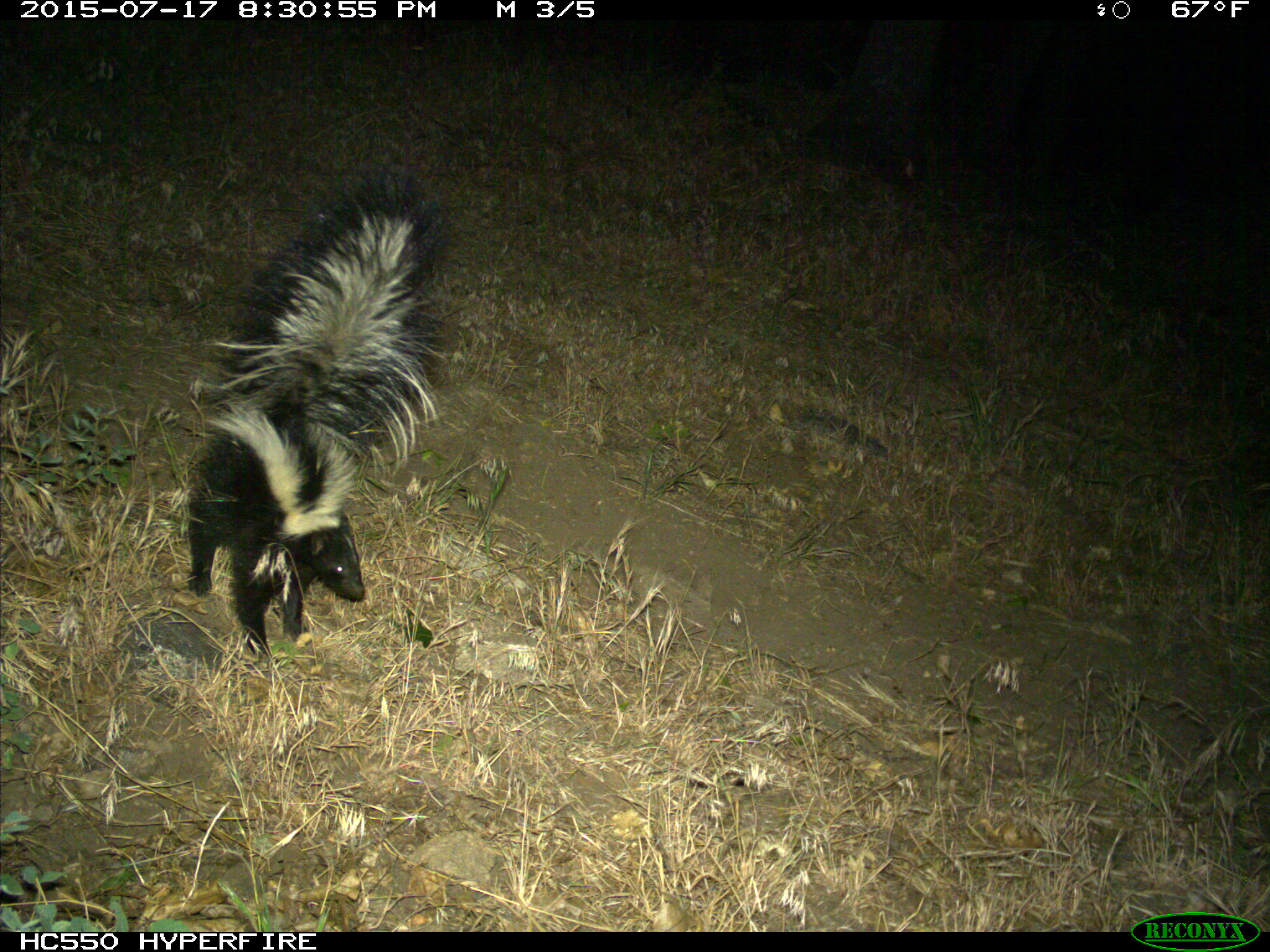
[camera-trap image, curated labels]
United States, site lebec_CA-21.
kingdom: Animalia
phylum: Chordata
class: Mammalia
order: Carnivora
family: Mephitidae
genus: Mephitis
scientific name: Mephitis mephitis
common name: striped skunk